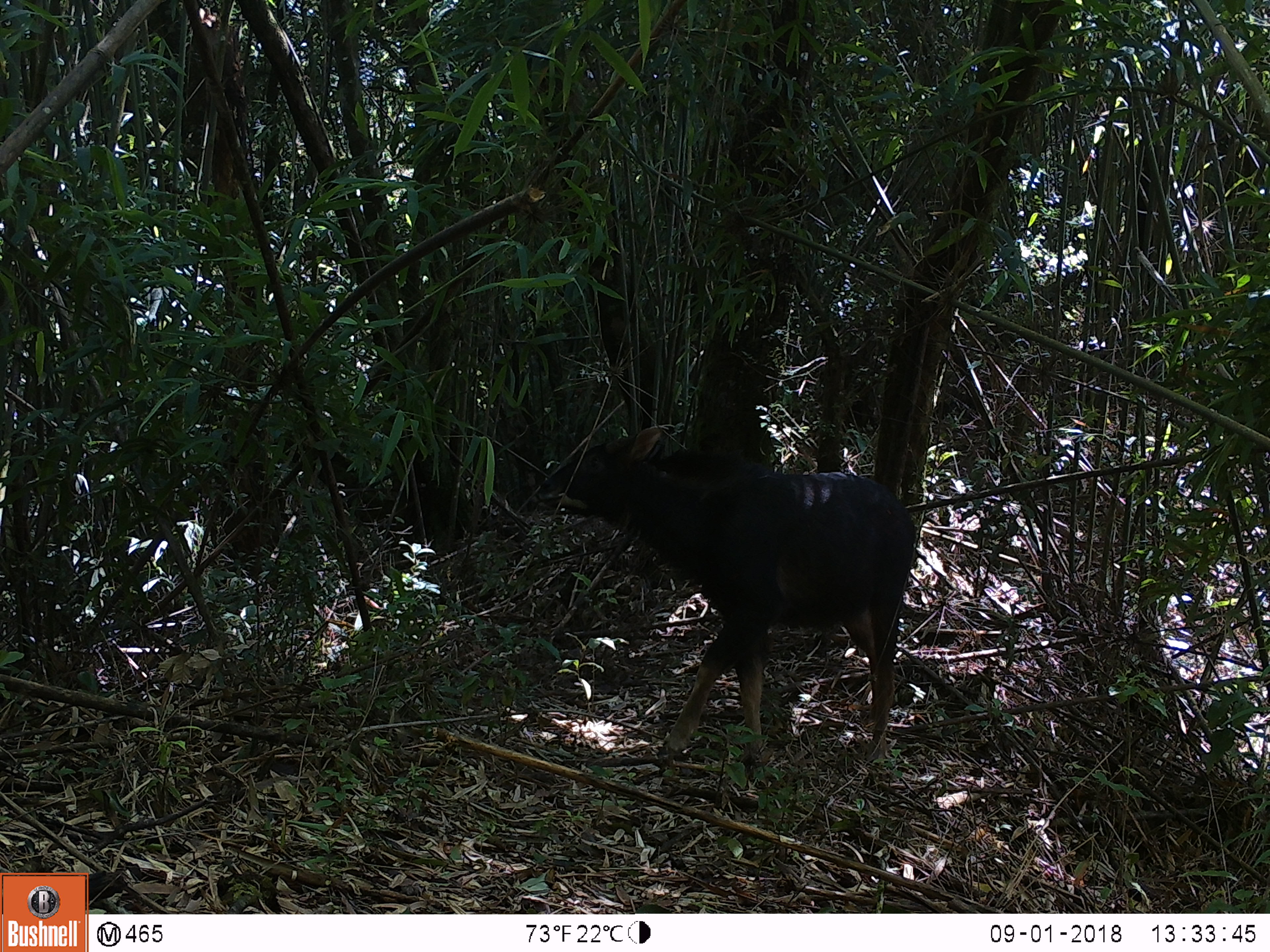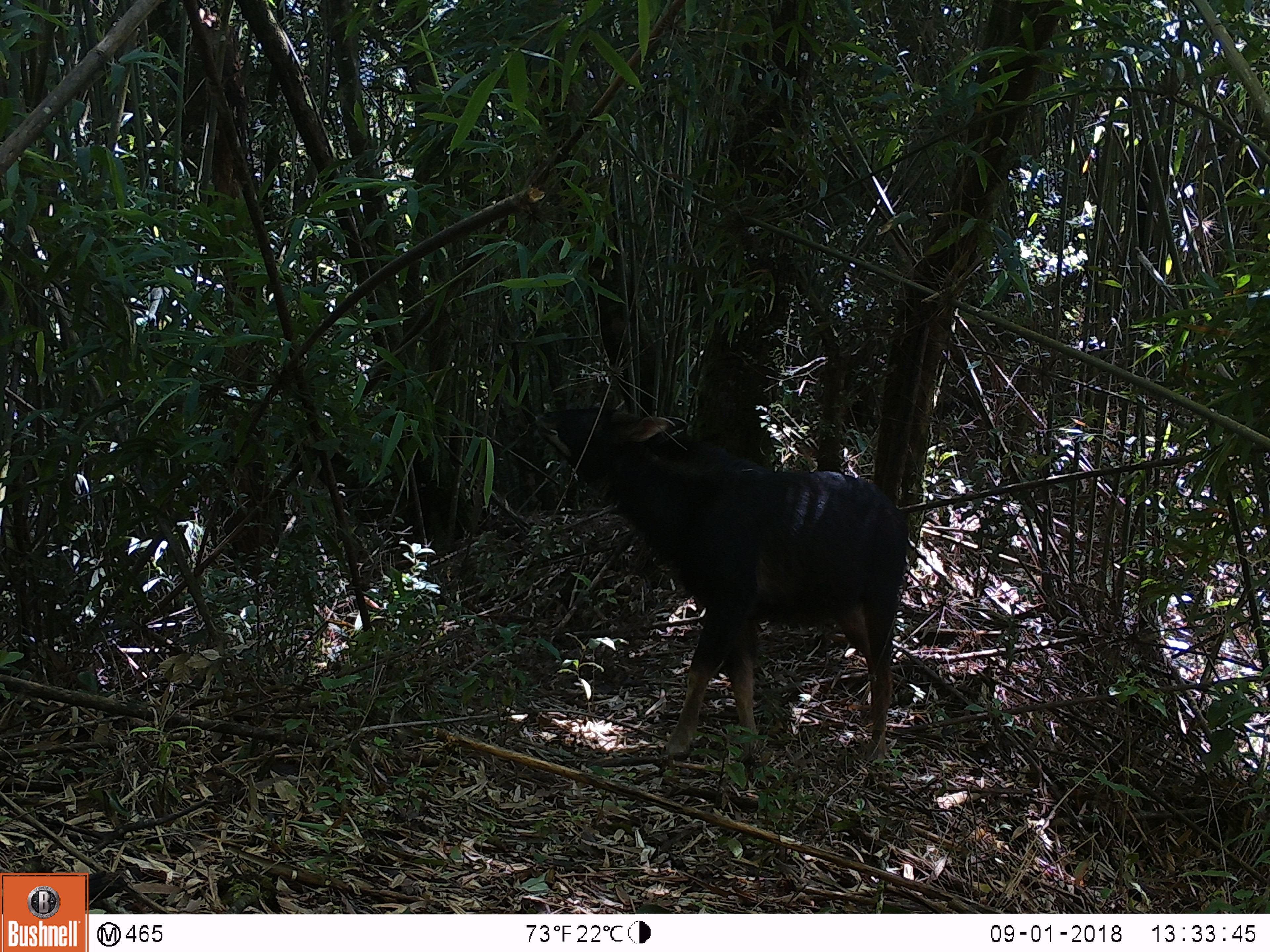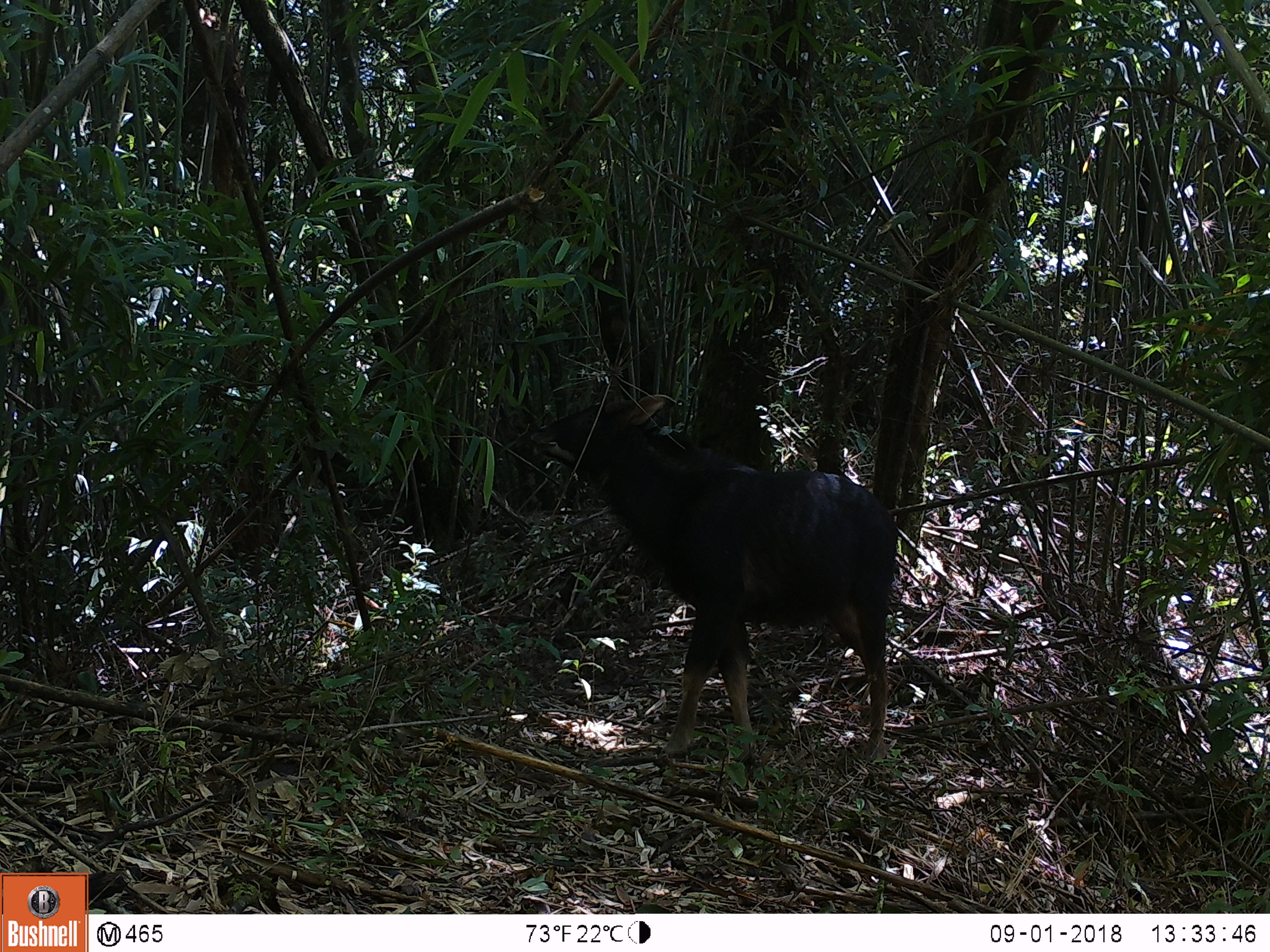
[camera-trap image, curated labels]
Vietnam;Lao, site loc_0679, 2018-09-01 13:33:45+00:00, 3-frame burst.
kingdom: Animalia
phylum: Chordata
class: Mammalia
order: Artiodactyla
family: Bovidae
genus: Capricornis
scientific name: Capricornis sumatraensis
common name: chinese serow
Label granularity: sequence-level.